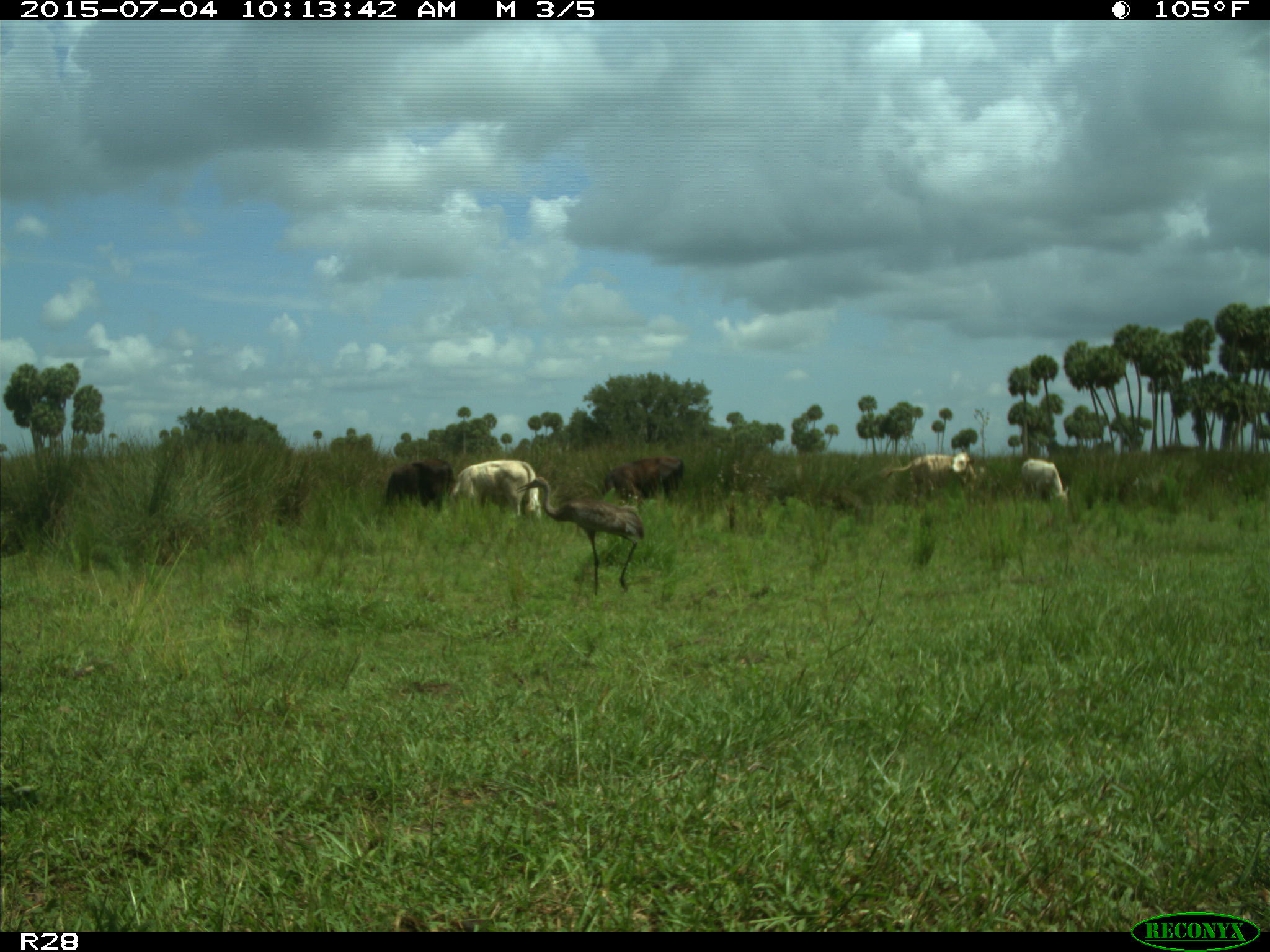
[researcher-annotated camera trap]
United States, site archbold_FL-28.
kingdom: Animalia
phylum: Chordata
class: Mammalia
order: Artiodactyla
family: Bovidae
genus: Bos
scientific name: Bos taurus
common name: domestic cow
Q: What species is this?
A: Bos taurus (domestic cow).